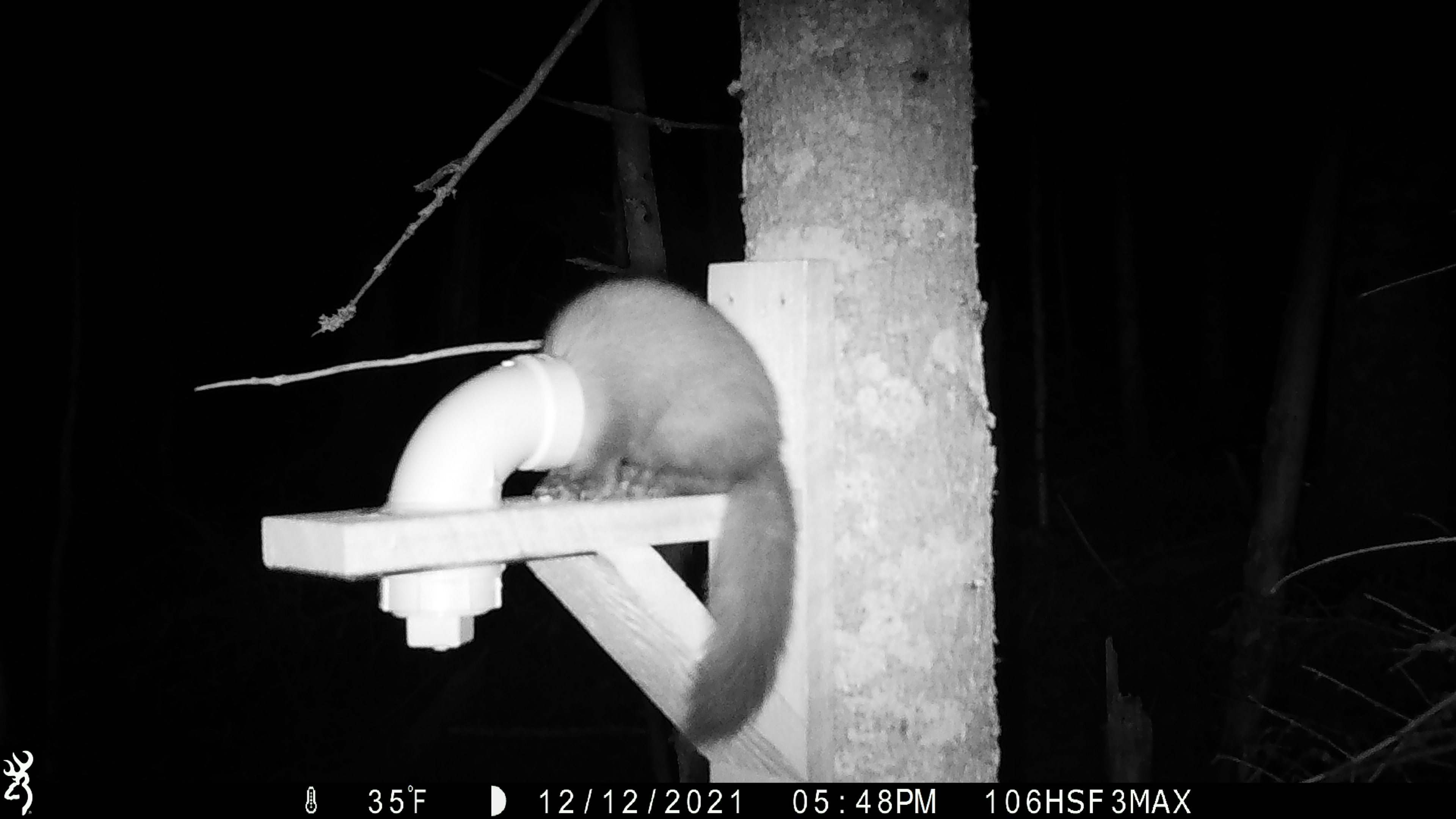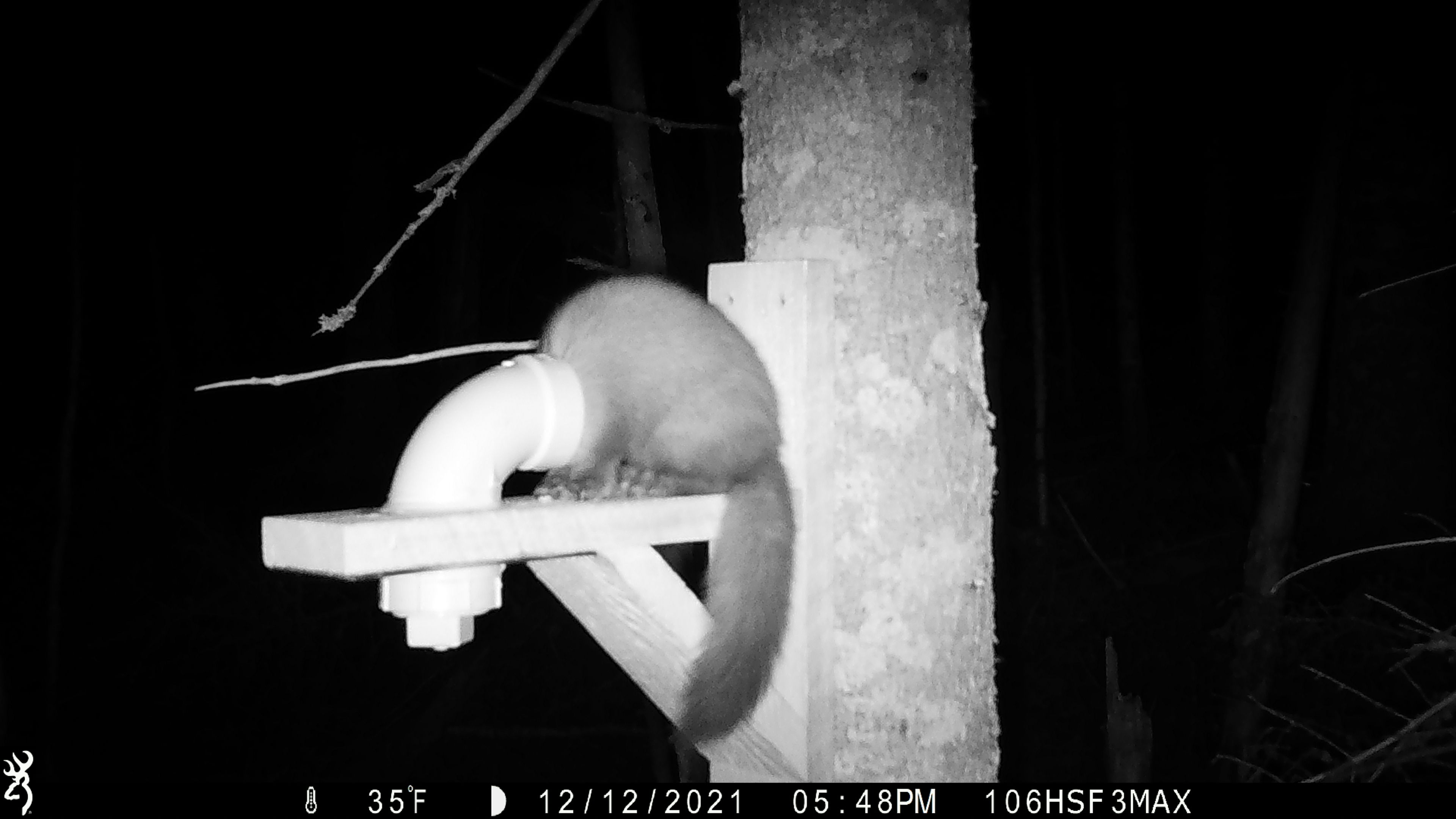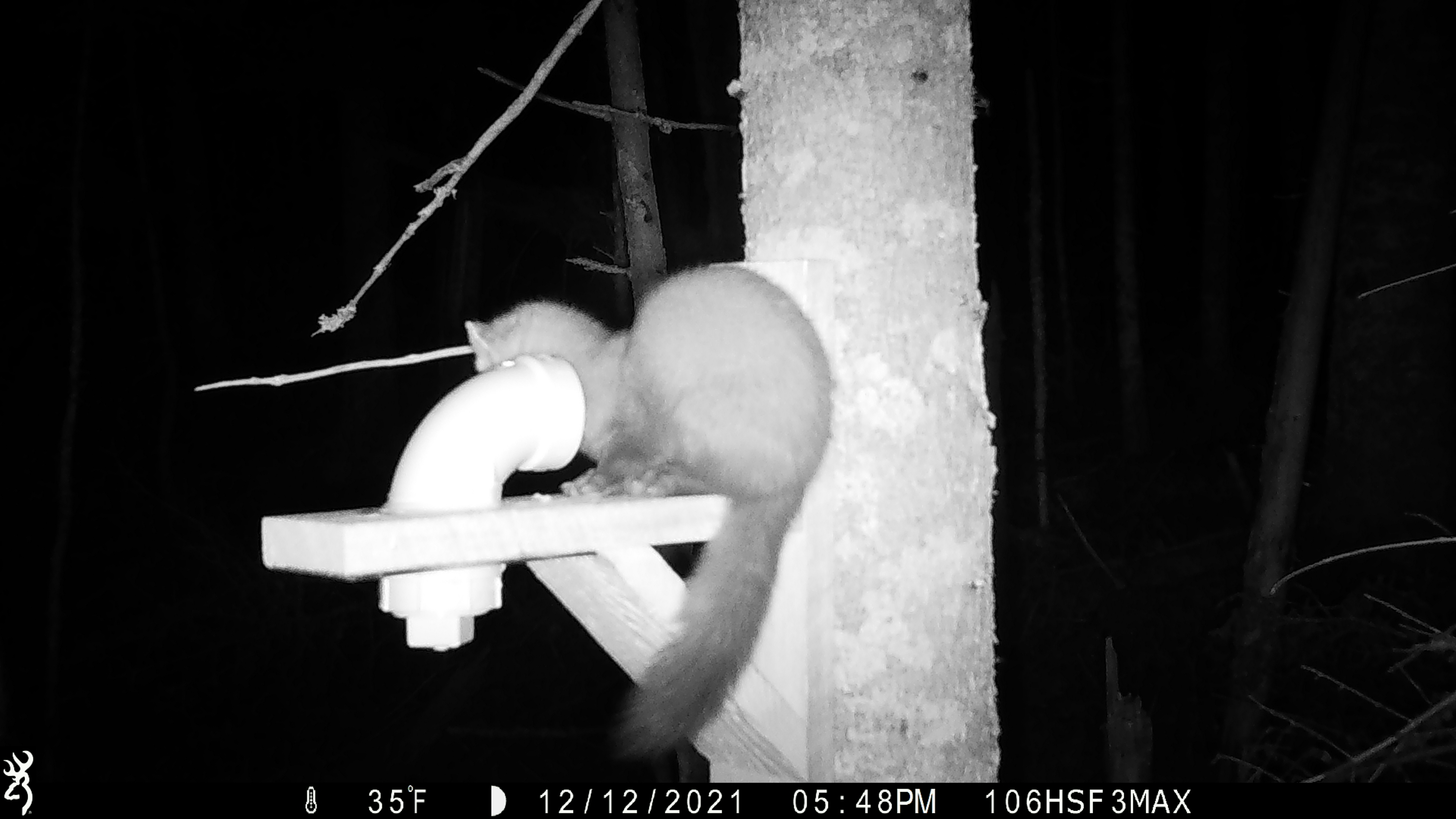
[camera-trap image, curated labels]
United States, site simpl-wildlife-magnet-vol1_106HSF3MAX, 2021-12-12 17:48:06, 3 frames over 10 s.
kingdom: Animalia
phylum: Chordata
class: Mammalia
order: Carnivora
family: Mustelidae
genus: Martes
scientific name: Martes americana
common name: american marten